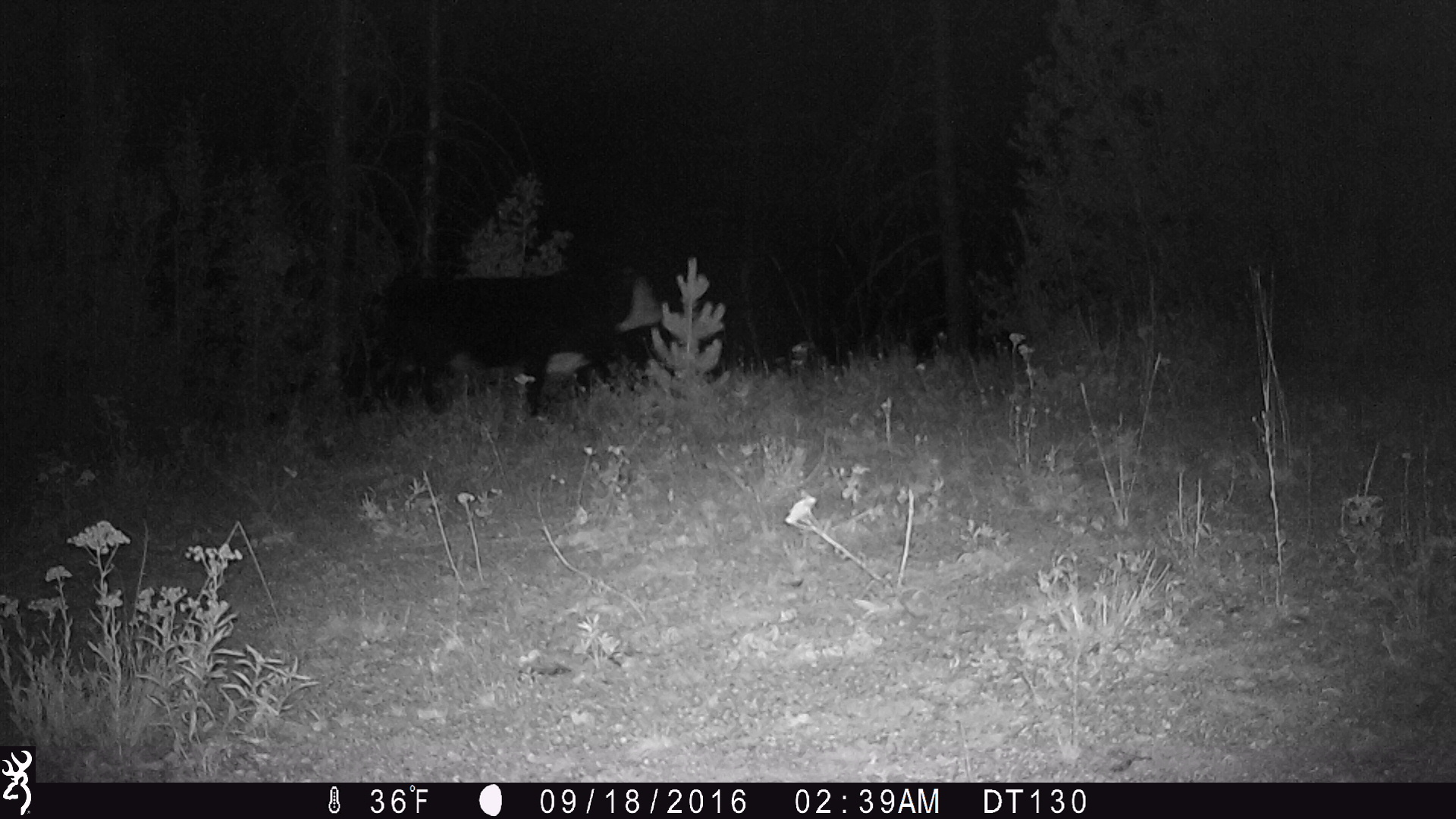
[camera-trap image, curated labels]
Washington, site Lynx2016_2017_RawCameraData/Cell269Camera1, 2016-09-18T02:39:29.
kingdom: Animalia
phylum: Chordata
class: Mammalia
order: Artiodactyla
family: Bovidae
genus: Bos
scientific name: Bos taurus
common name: domestic cattle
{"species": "domestic cattle (Bos taurus)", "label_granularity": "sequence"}